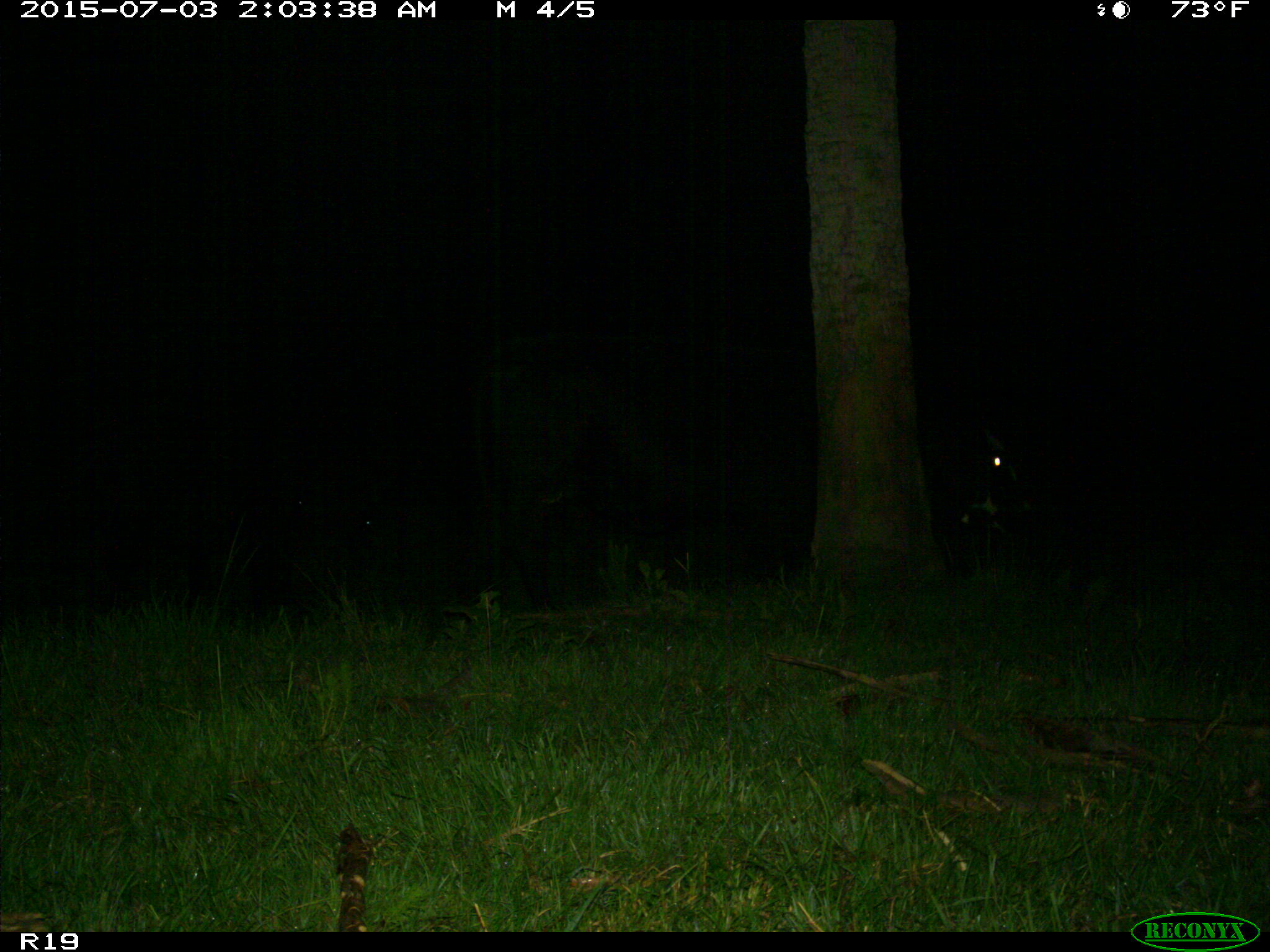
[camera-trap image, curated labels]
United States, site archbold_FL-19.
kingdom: Animalia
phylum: Chordata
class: Mammalia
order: Artiodactyla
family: Bovidae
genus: Bos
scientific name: Bos taurus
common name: domestic cow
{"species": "Bos taurus (domestic cow)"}